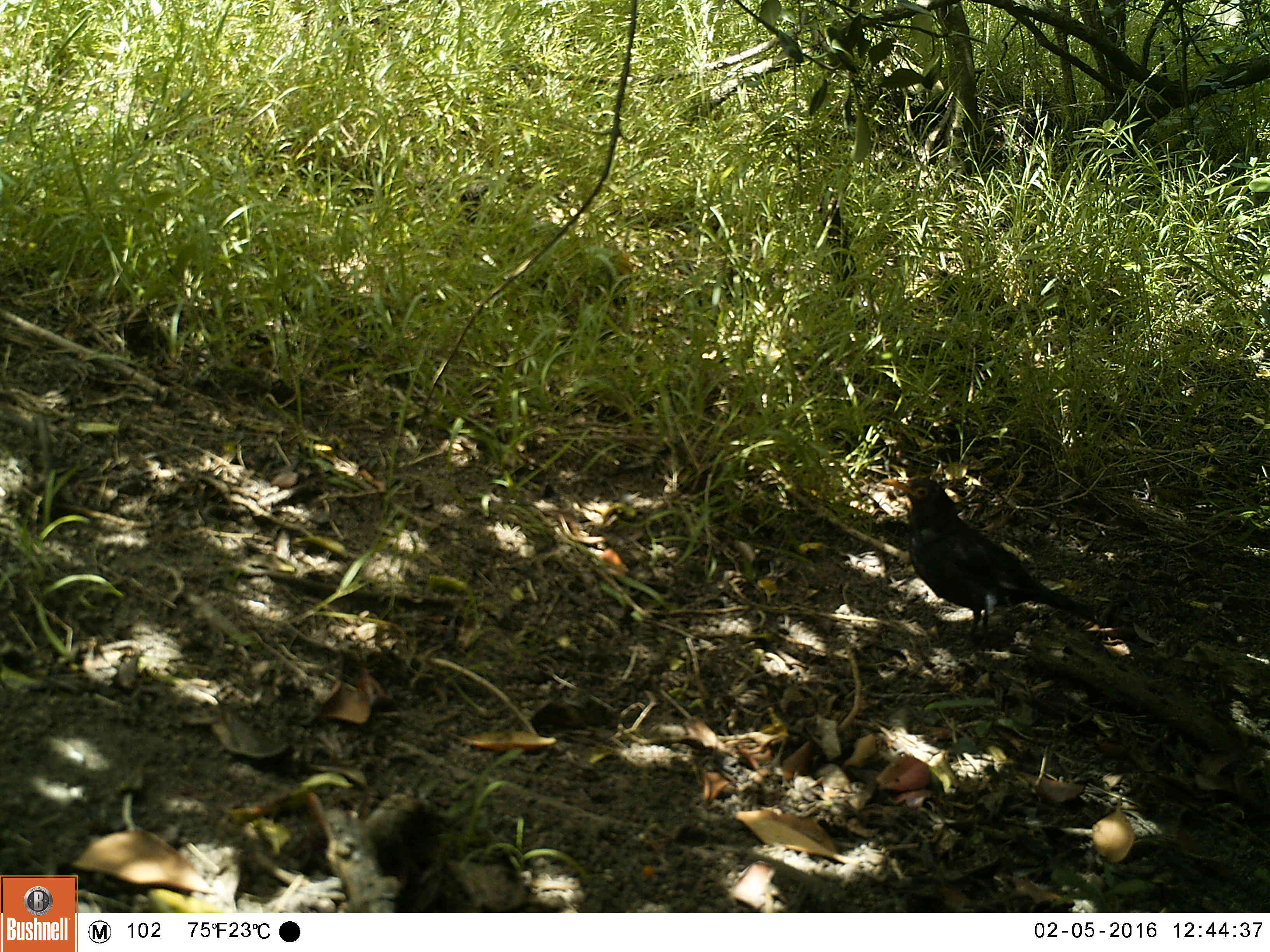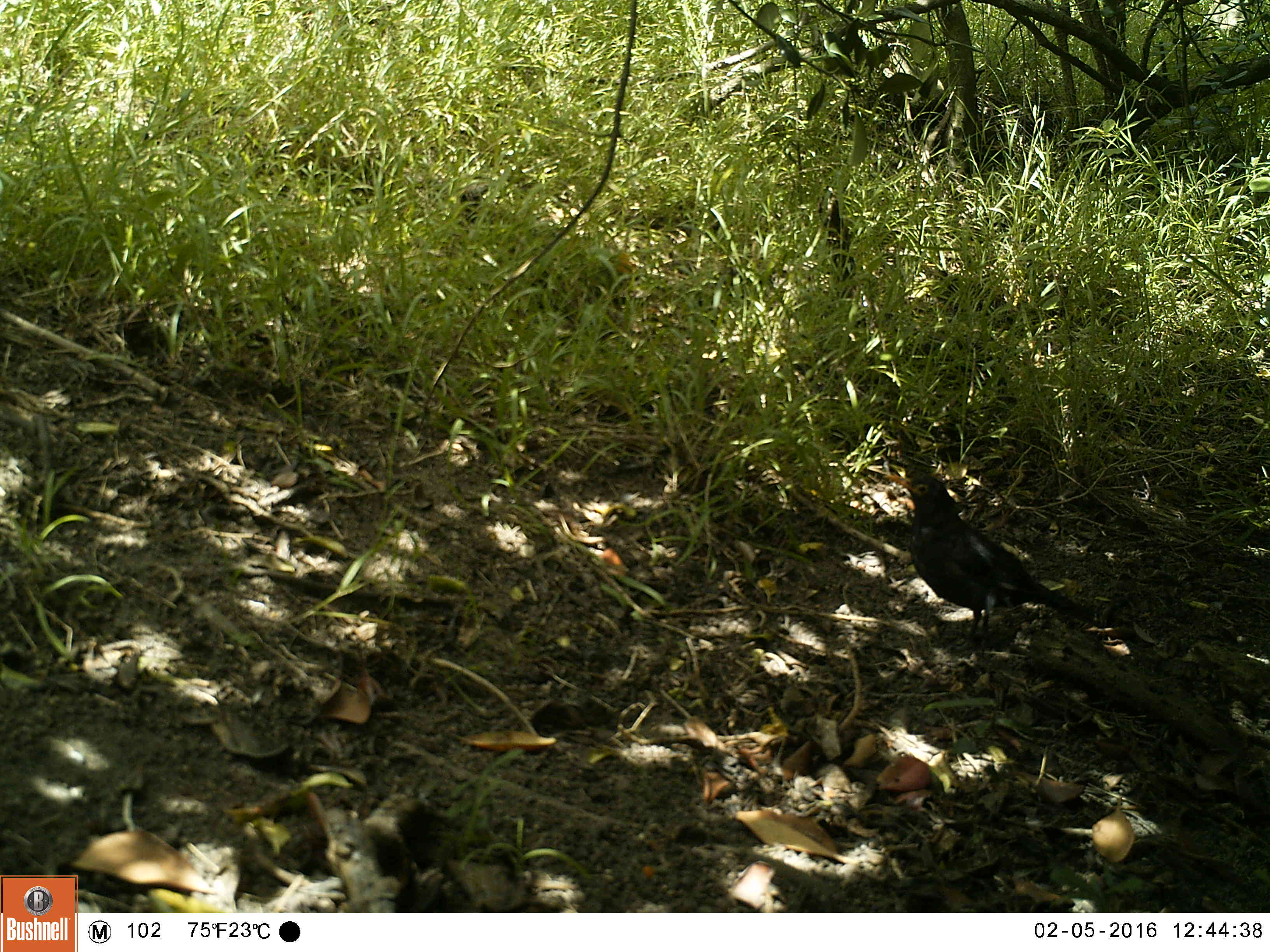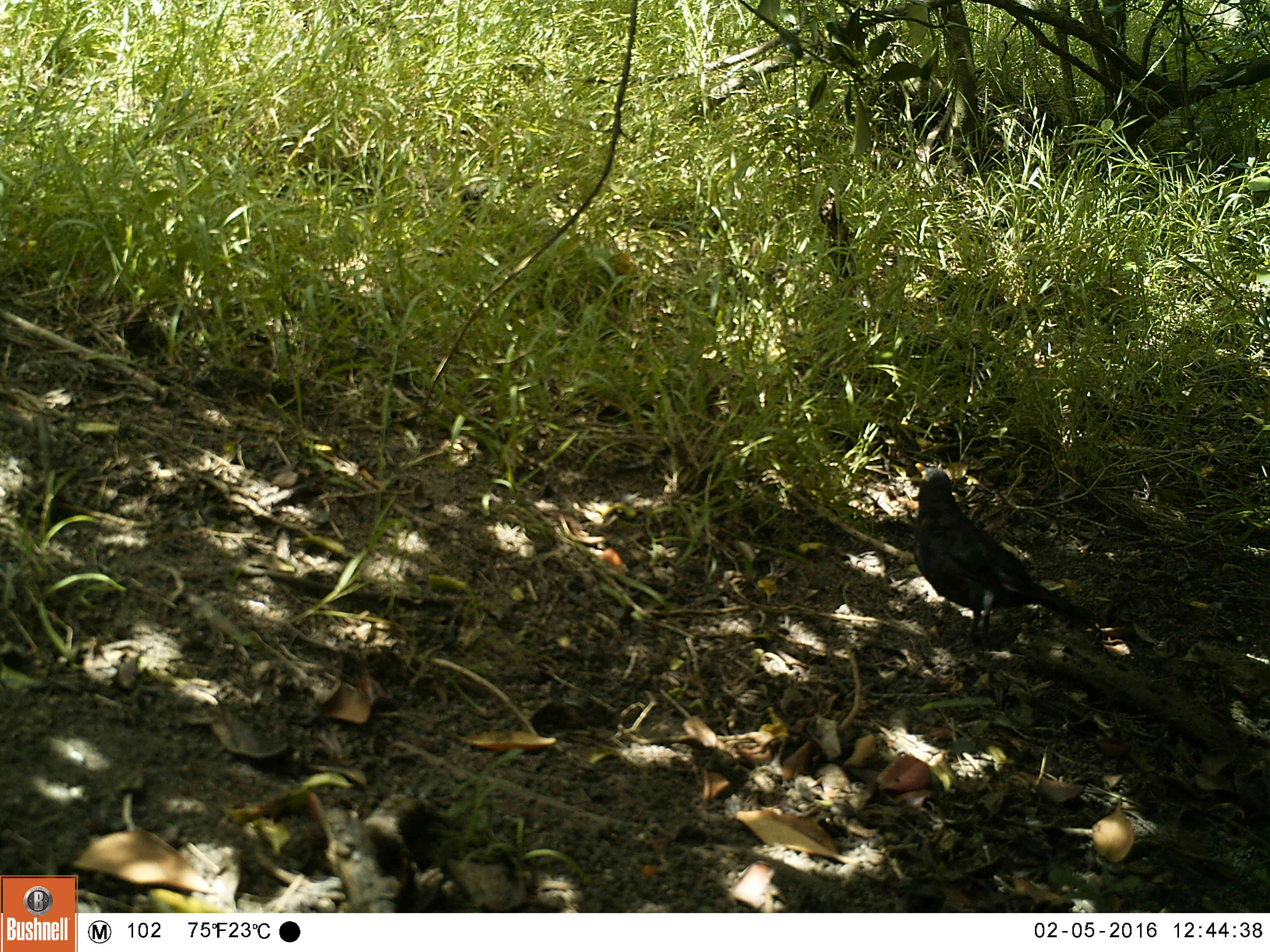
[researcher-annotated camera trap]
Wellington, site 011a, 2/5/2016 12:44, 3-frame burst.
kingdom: Animalia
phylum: Chordata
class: Aves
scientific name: Aves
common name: bird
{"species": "bird (Aves)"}